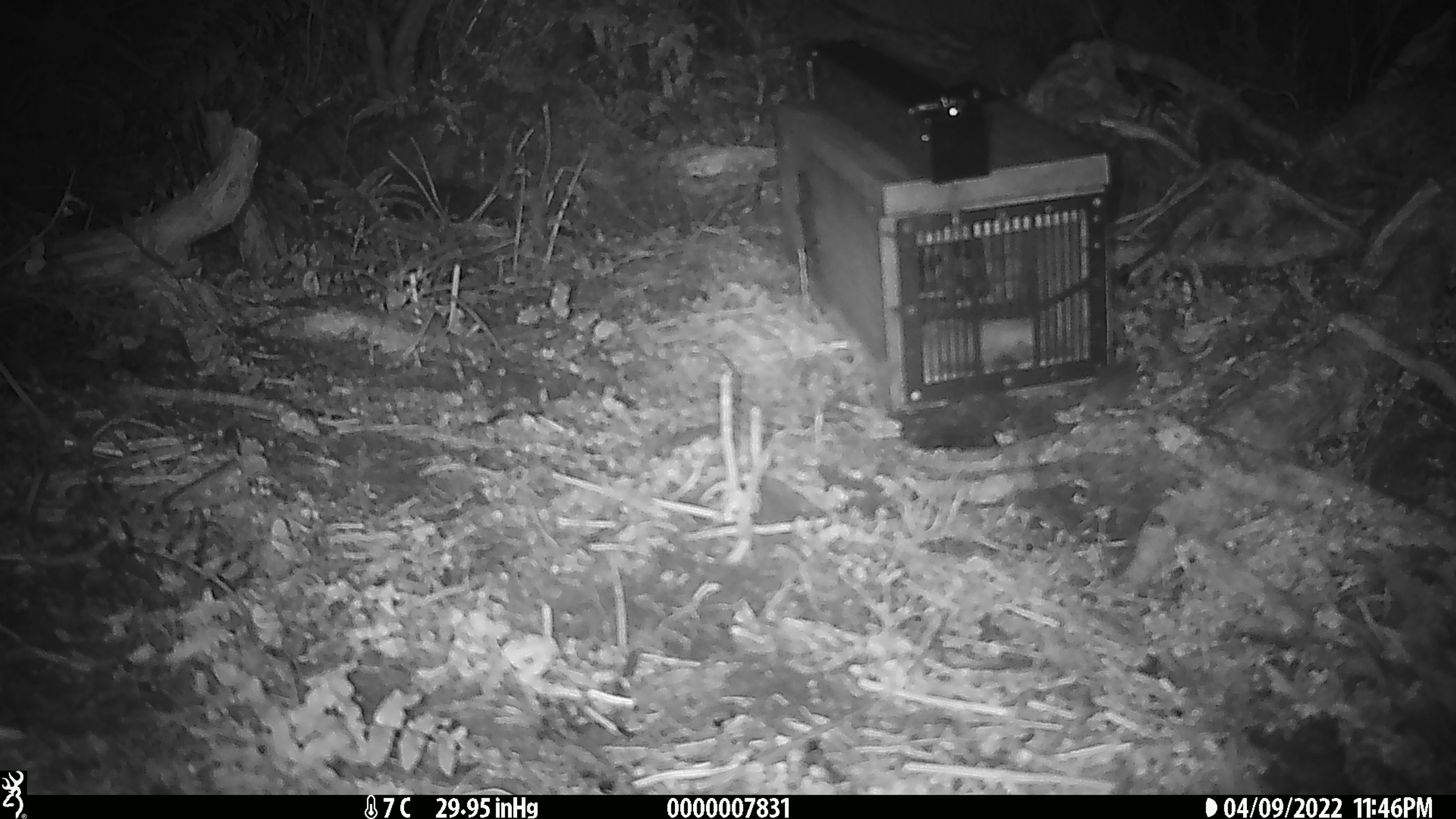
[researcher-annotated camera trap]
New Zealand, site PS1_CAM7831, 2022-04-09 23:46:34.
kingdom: Animalia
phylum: Chordata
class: Mammalia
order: Rodentia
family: Muridae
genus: Mus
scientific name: Mus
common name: mouse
Mouse (Mus).